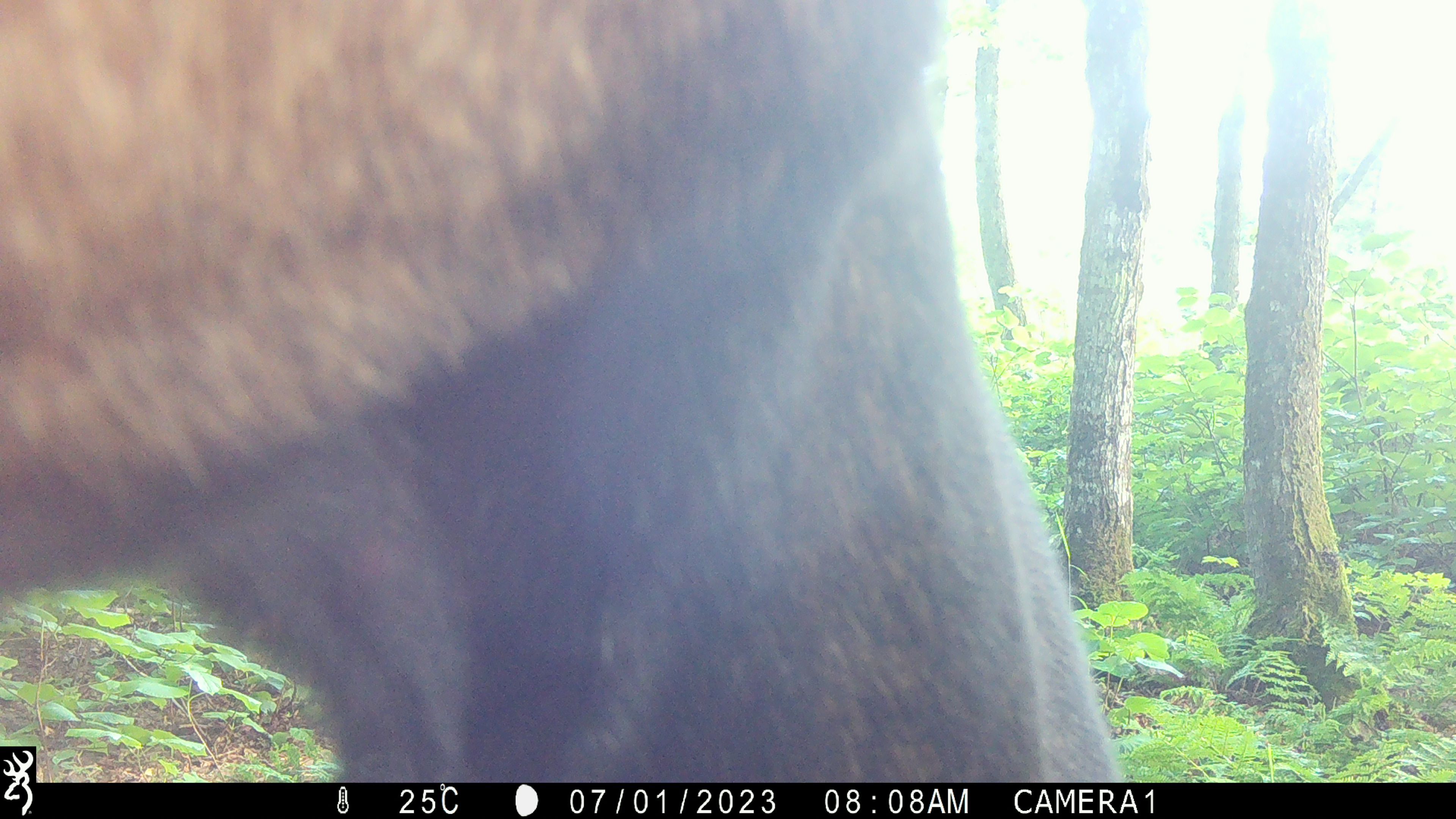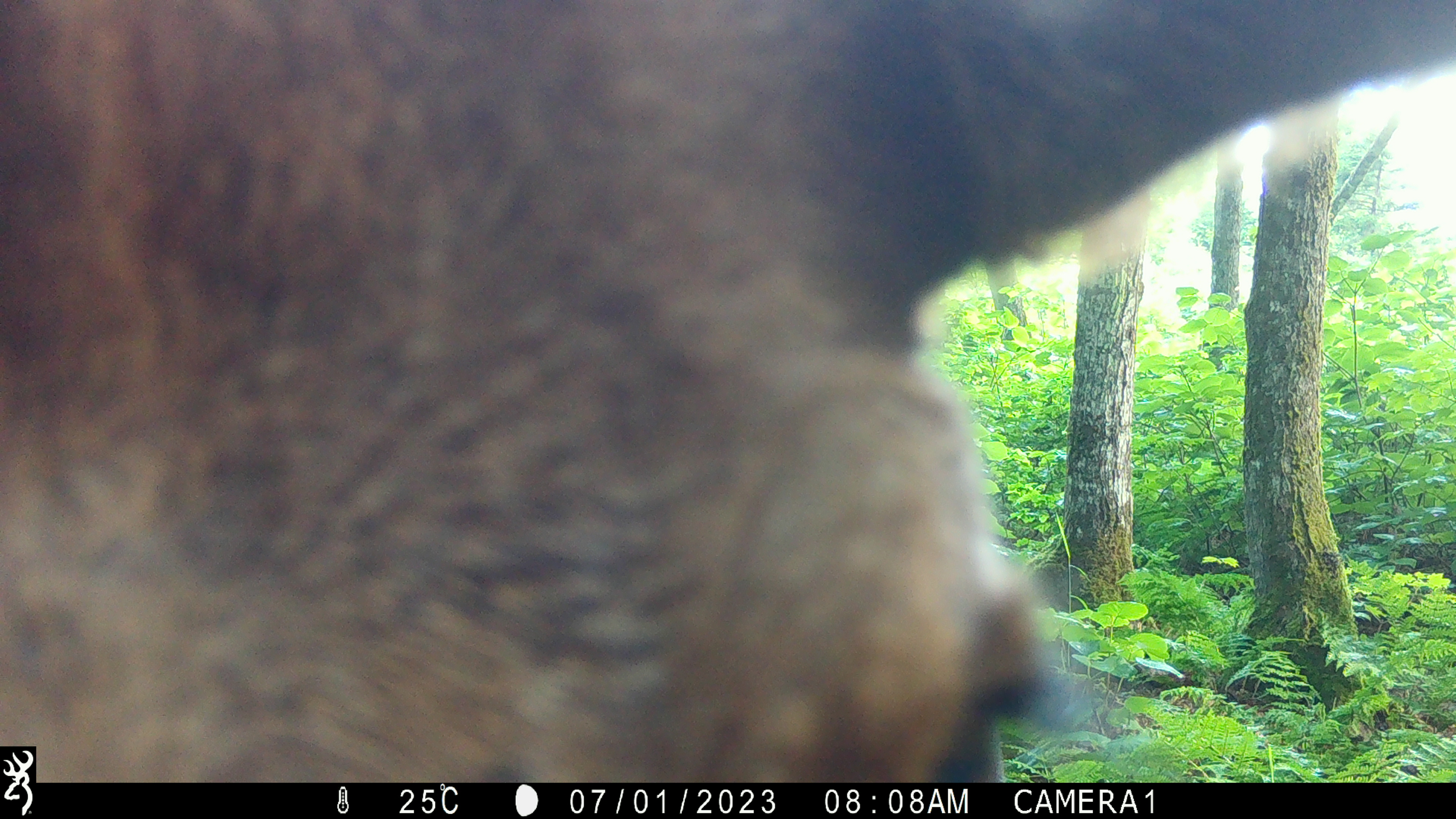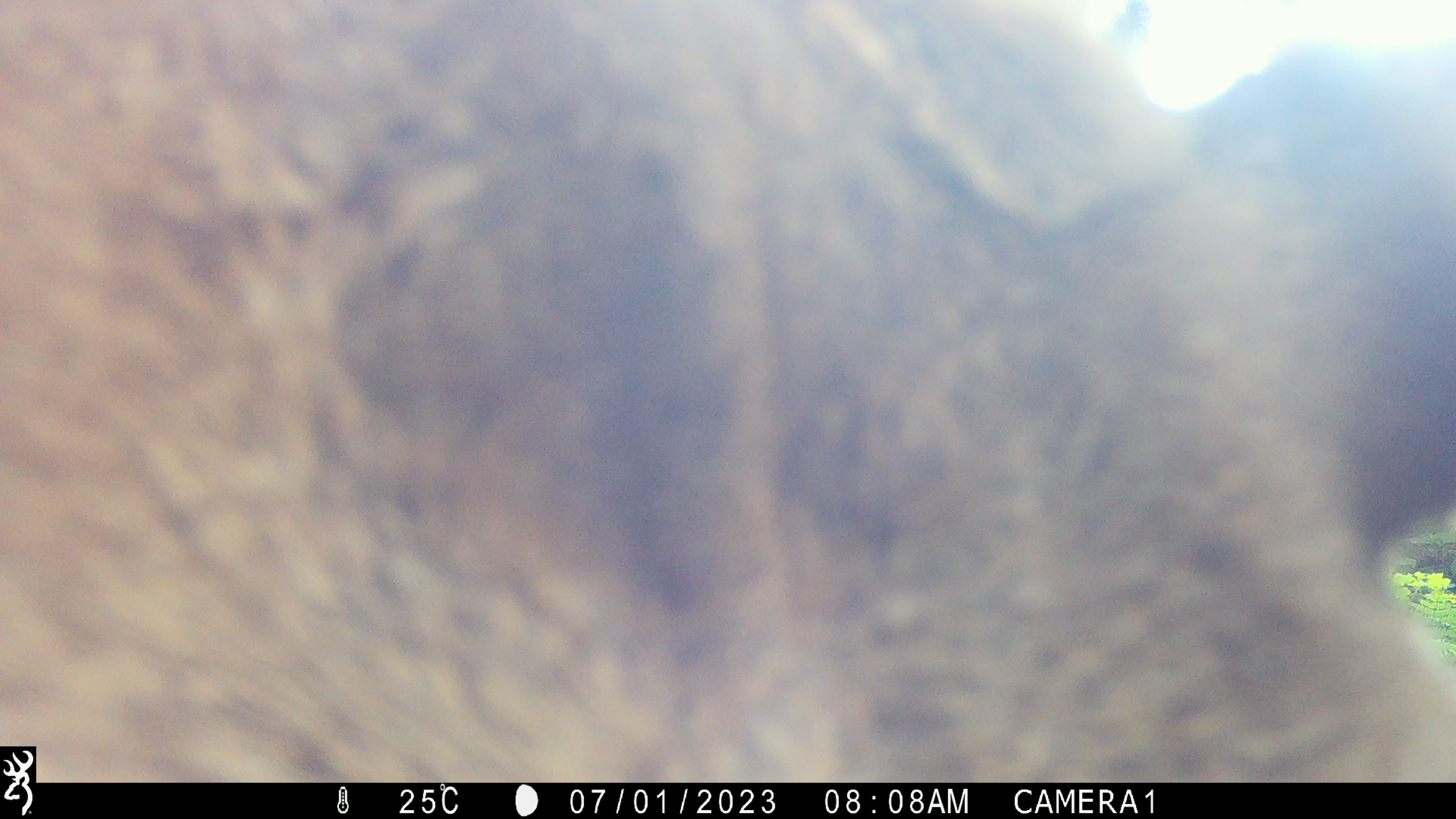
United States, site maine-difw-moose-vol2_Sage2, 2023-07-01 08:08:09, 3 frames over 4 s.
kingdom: Animalia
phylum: Chordata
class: Mammalia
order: Artiodactyla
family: Cervidae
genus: Alces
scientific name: Alces alces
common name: moose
Moose (Alces alces).